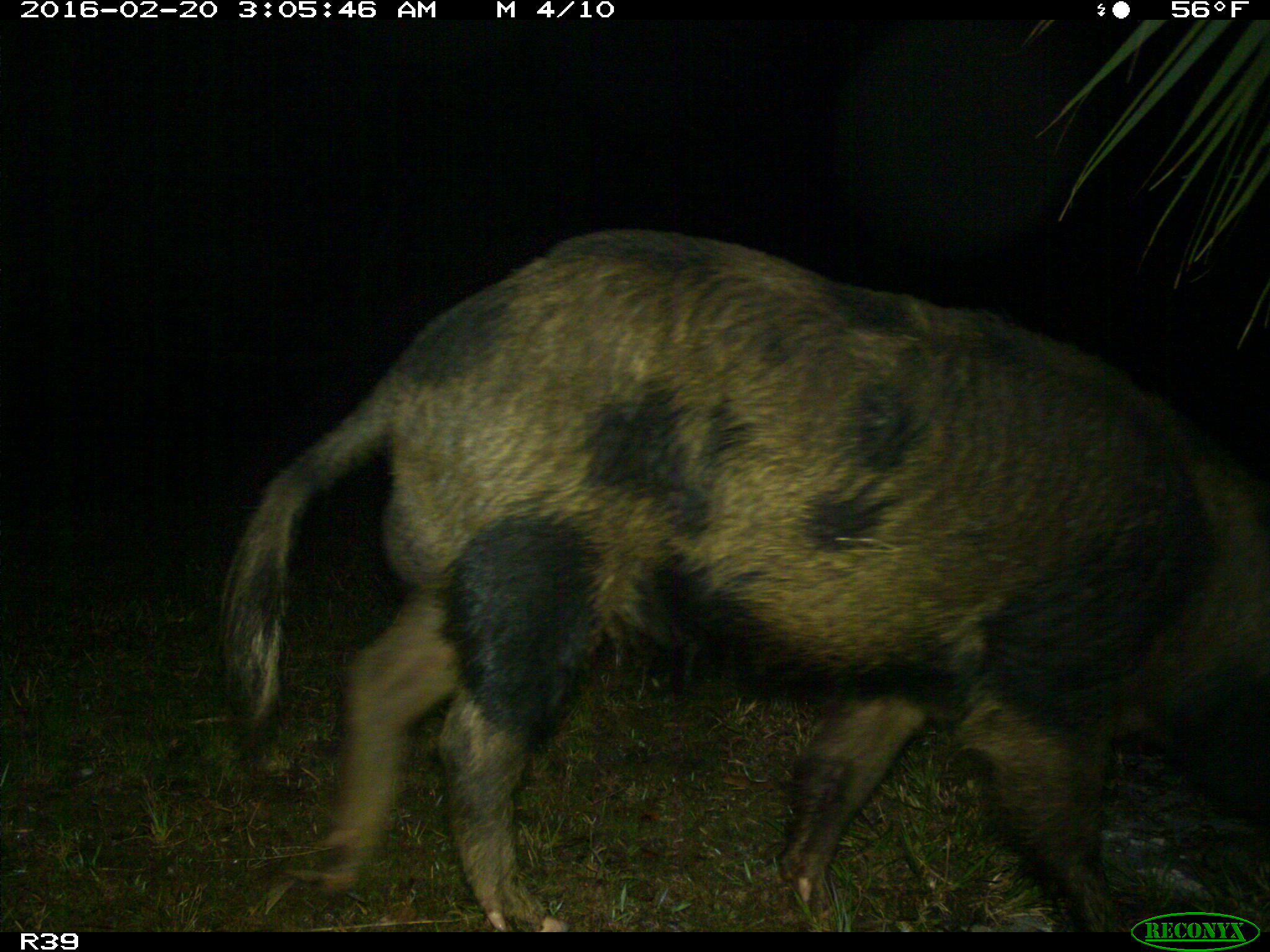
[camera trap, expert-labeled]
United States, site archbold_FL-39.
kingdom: Animalia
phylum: Chordata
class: Mammalia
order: Artiodactyla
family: Suidae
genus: Sus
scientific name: Sus scrofa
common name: wild boar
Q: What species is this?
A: Sus scrofa (wild boar).